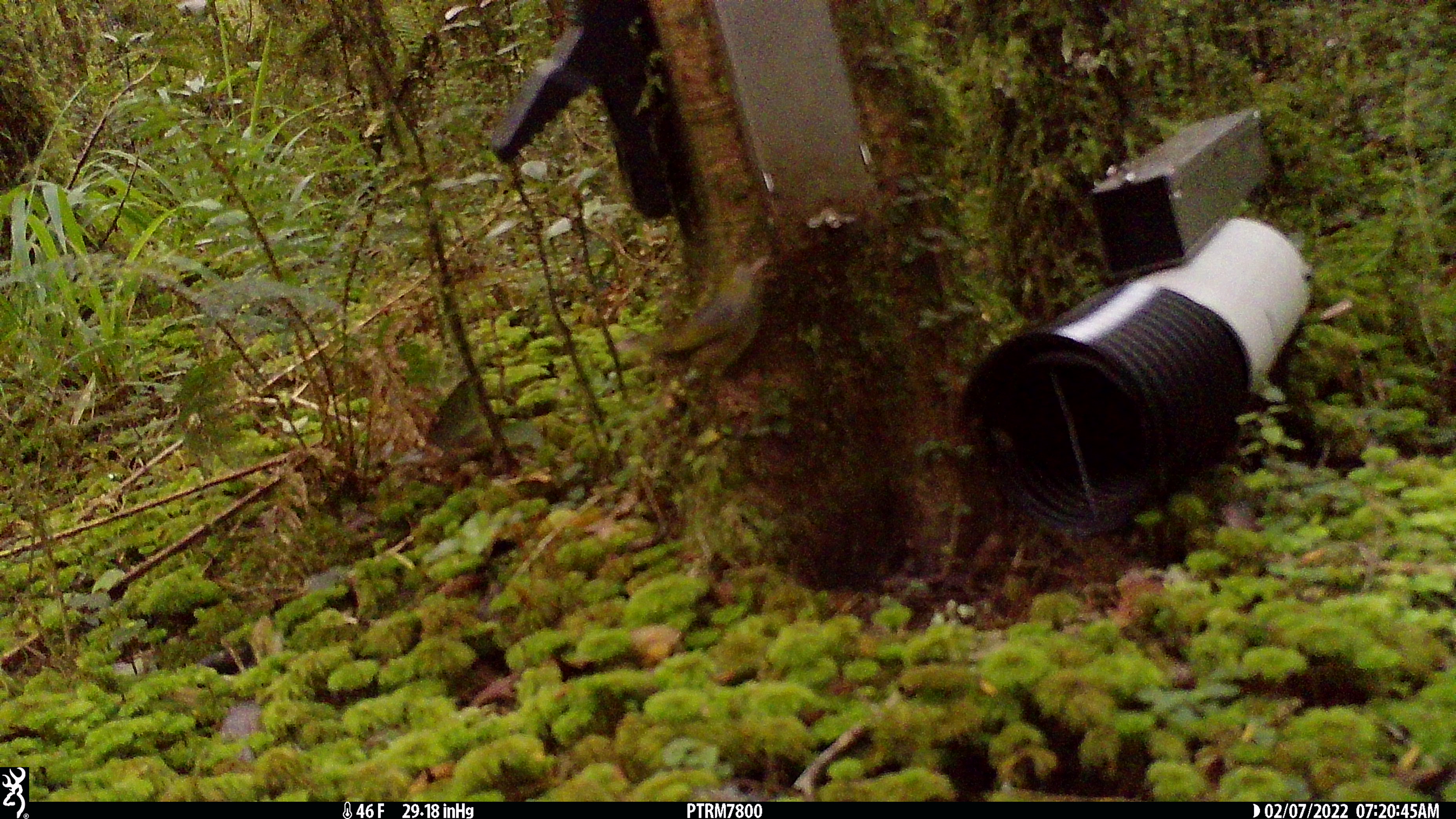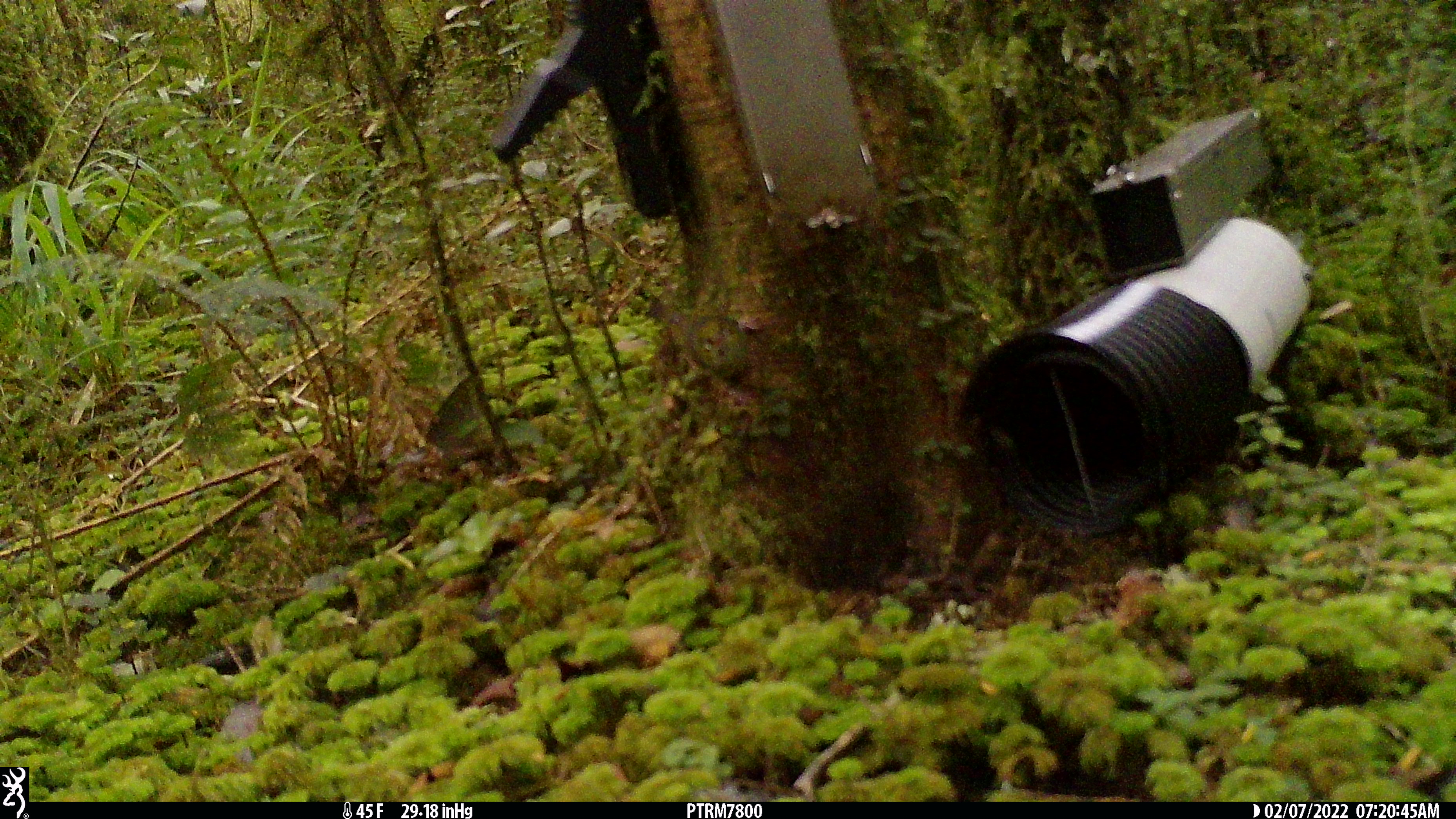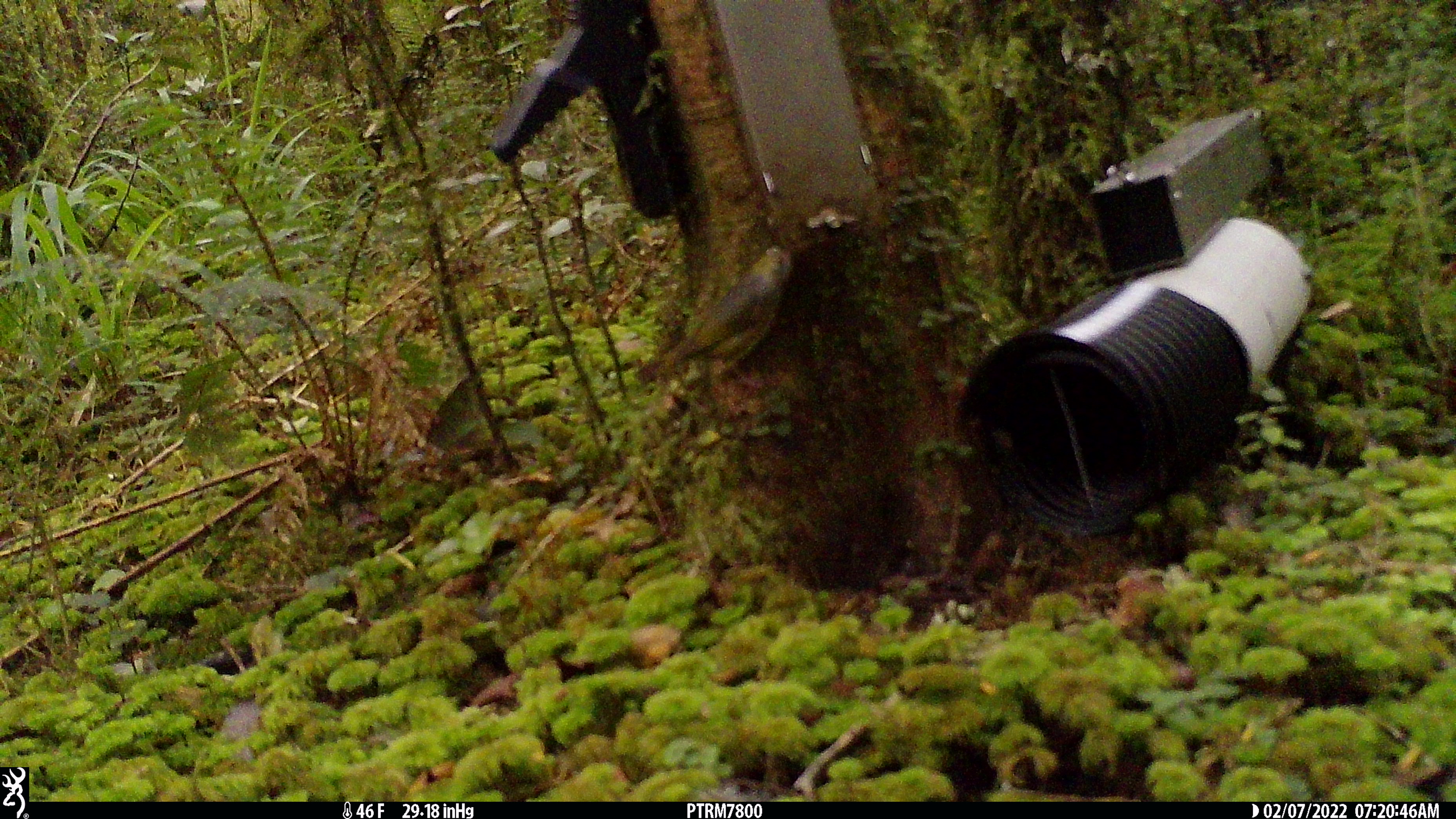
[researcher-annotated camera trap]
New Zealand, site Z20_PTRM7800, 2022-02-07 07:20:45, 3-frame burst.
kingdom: Animalia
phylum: Chordata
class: Aves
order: Passeriformes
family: Zosteropidae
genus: Zosterops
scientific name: Zosterops lateralis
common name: silvereye